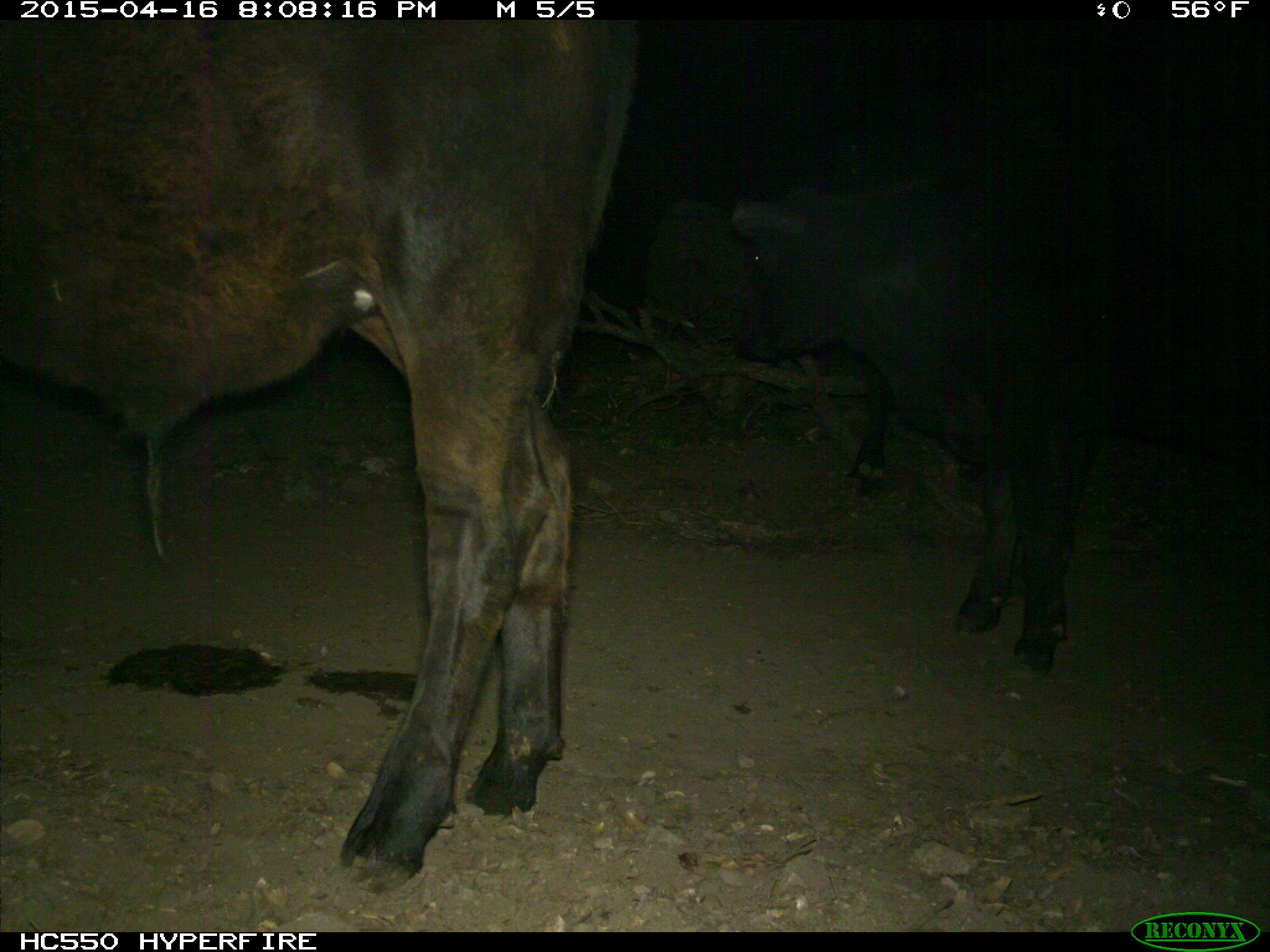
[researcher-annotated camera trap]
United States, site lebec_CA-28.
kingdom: Animalia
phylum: Chordata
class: Mammalia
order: Artiodactyla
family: Bovidae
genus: Bos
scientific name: Bos taurus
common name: domestic cow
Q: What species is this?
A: Bos taurus (domestic cow).